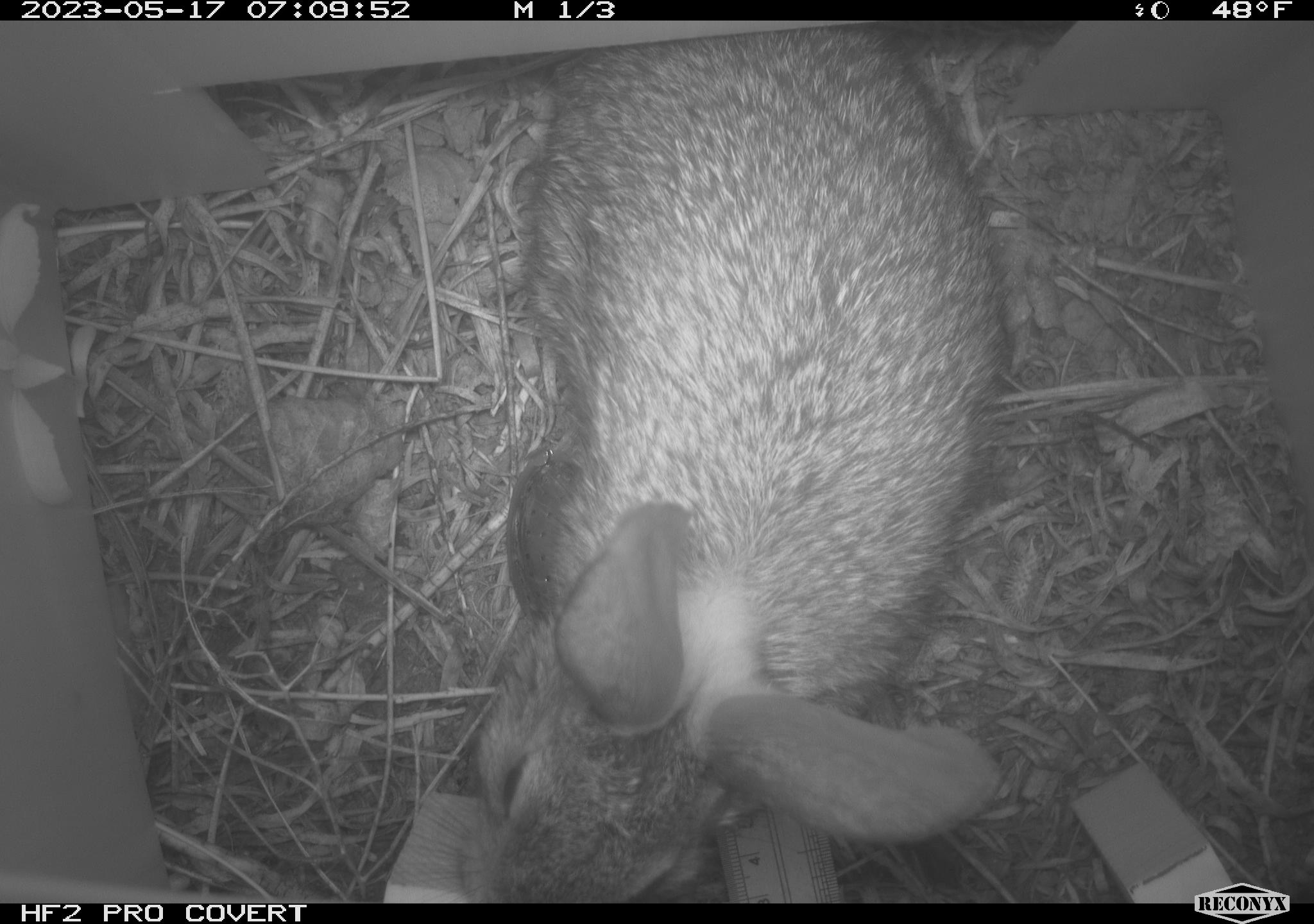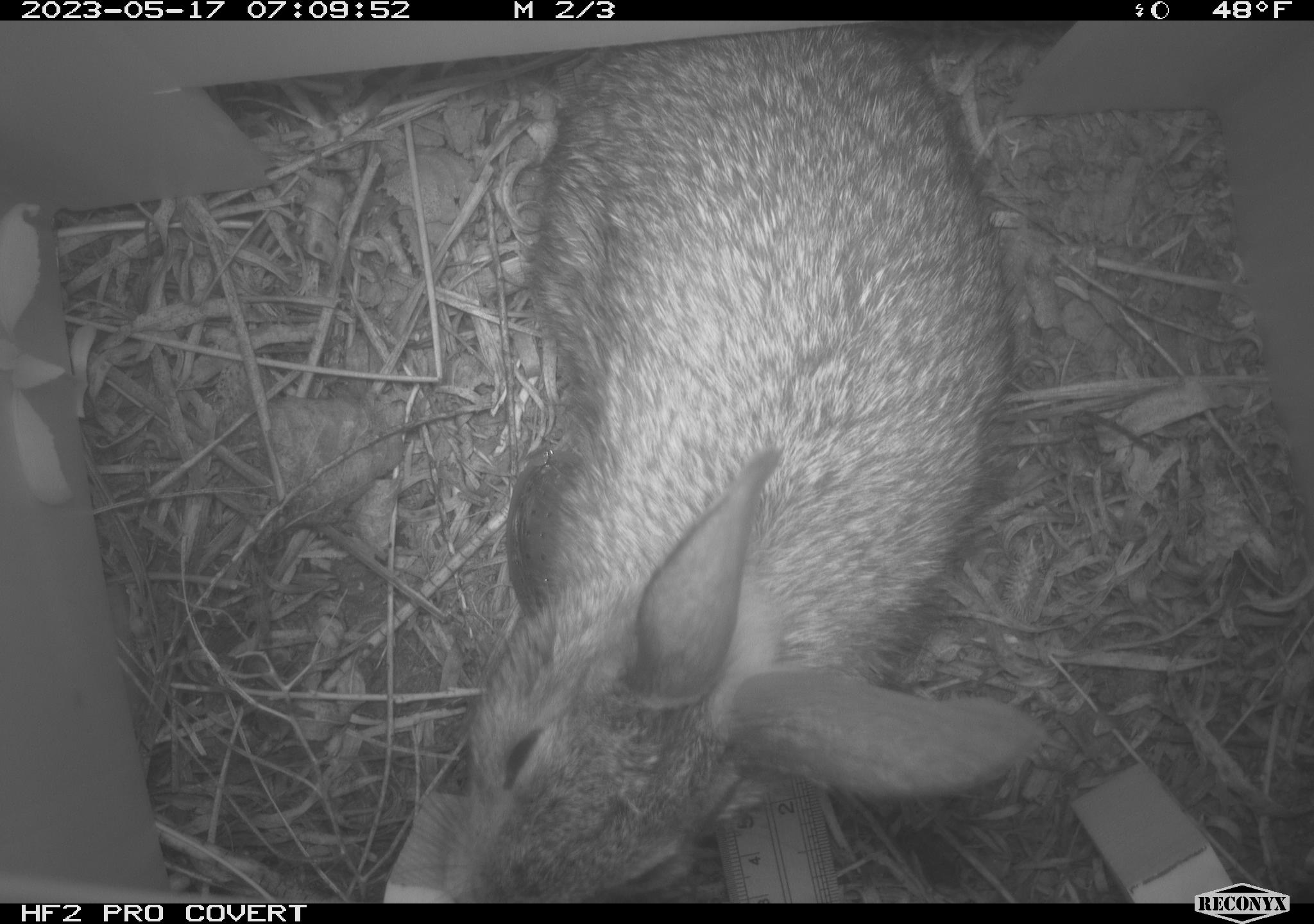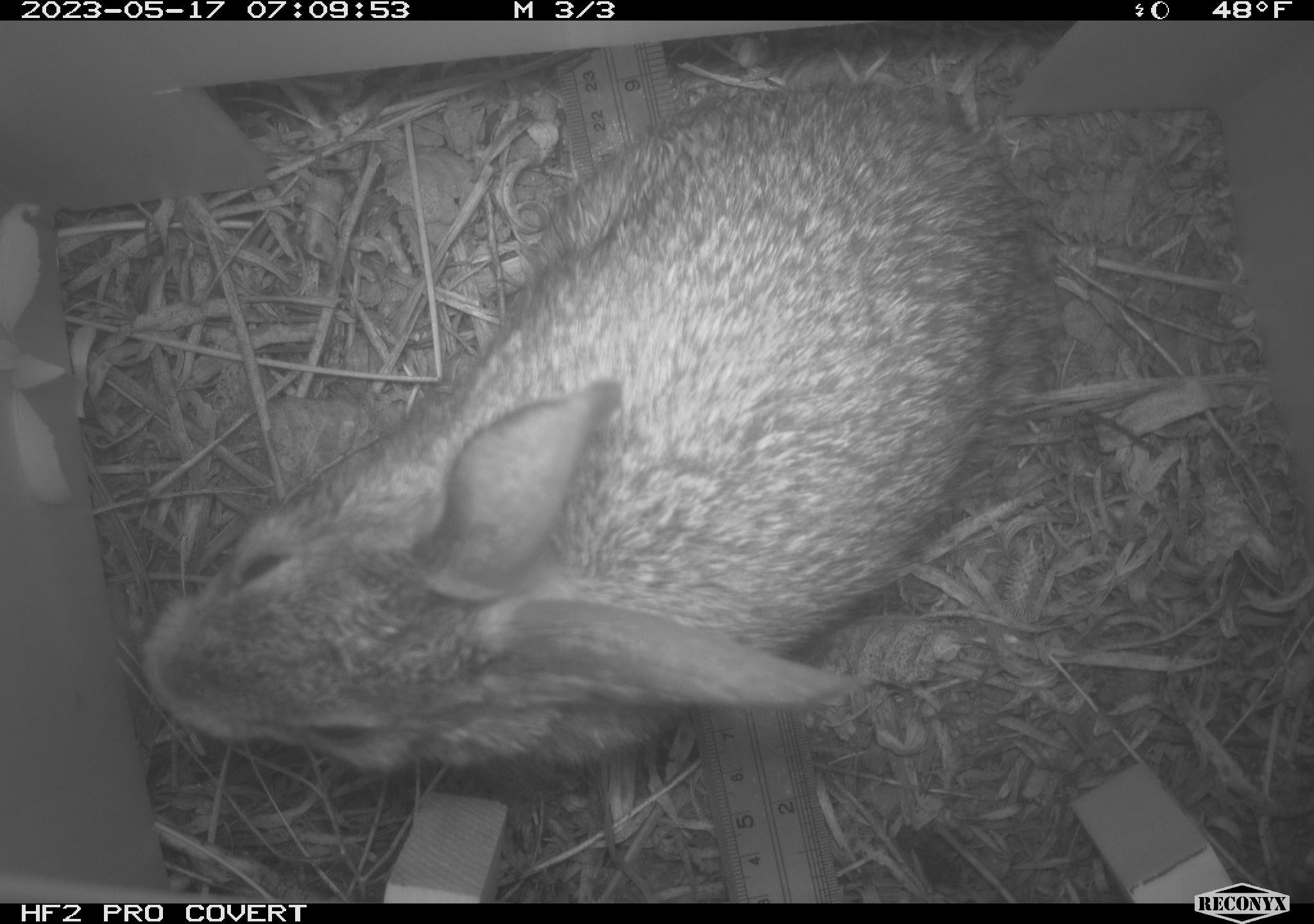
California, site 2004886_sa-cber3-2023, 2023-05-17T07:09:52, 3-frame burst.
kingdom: Animalia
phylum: Chordata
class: Mammalia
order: Lagomorpha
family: Leporidae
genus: Sylvilagus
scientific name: Sylvilagus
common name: cottontail rabbits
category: sylvilagus species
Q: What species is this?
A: Sylvilagus species (cottontail rabbits) (Sylvilagus).